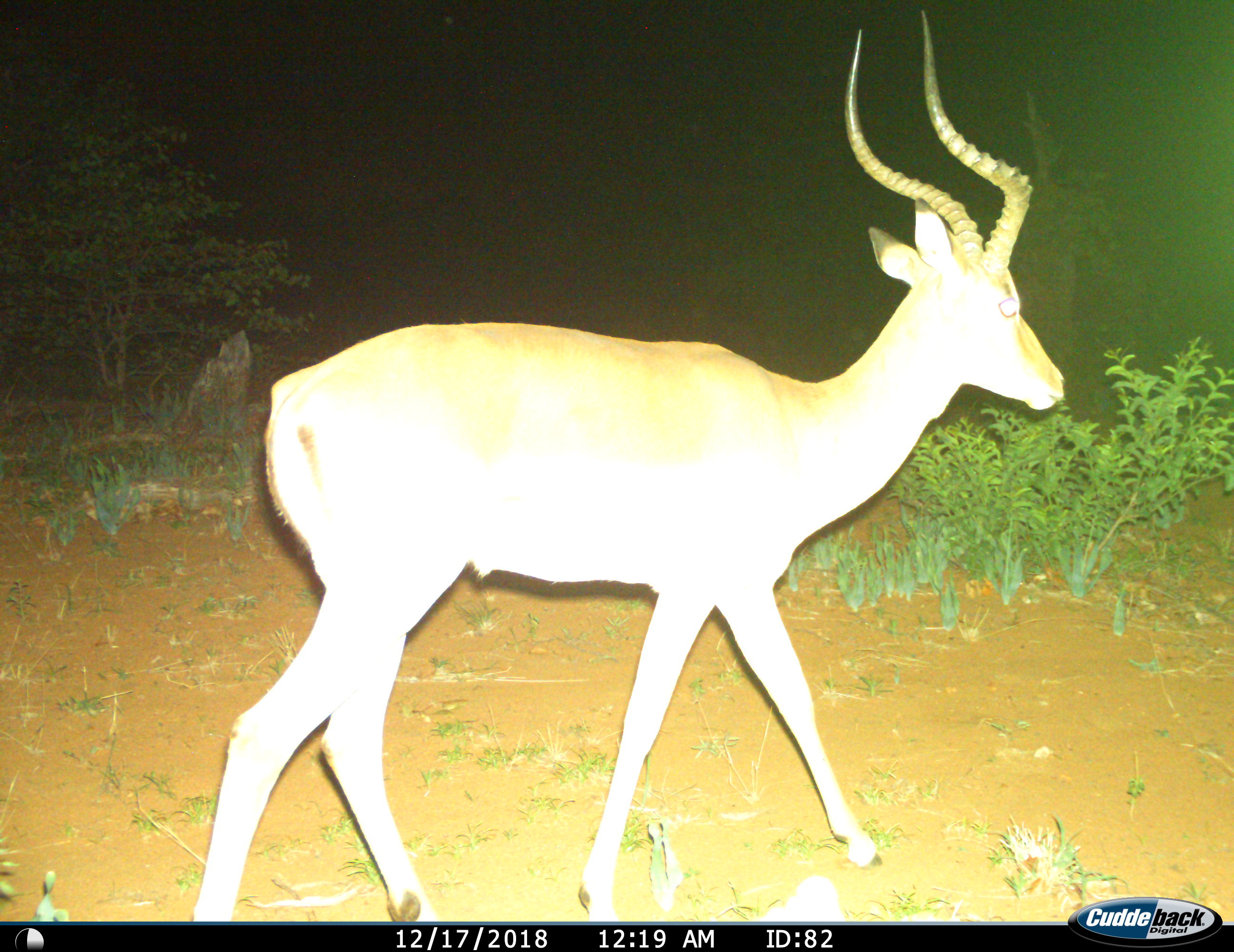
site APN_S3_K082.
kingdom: Animalia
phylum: Chordata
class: Mammalia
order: Artiodactyla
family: Bovidae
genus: Aepyceros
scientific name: Aepyceros melampus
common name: impala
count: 1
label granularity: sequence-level